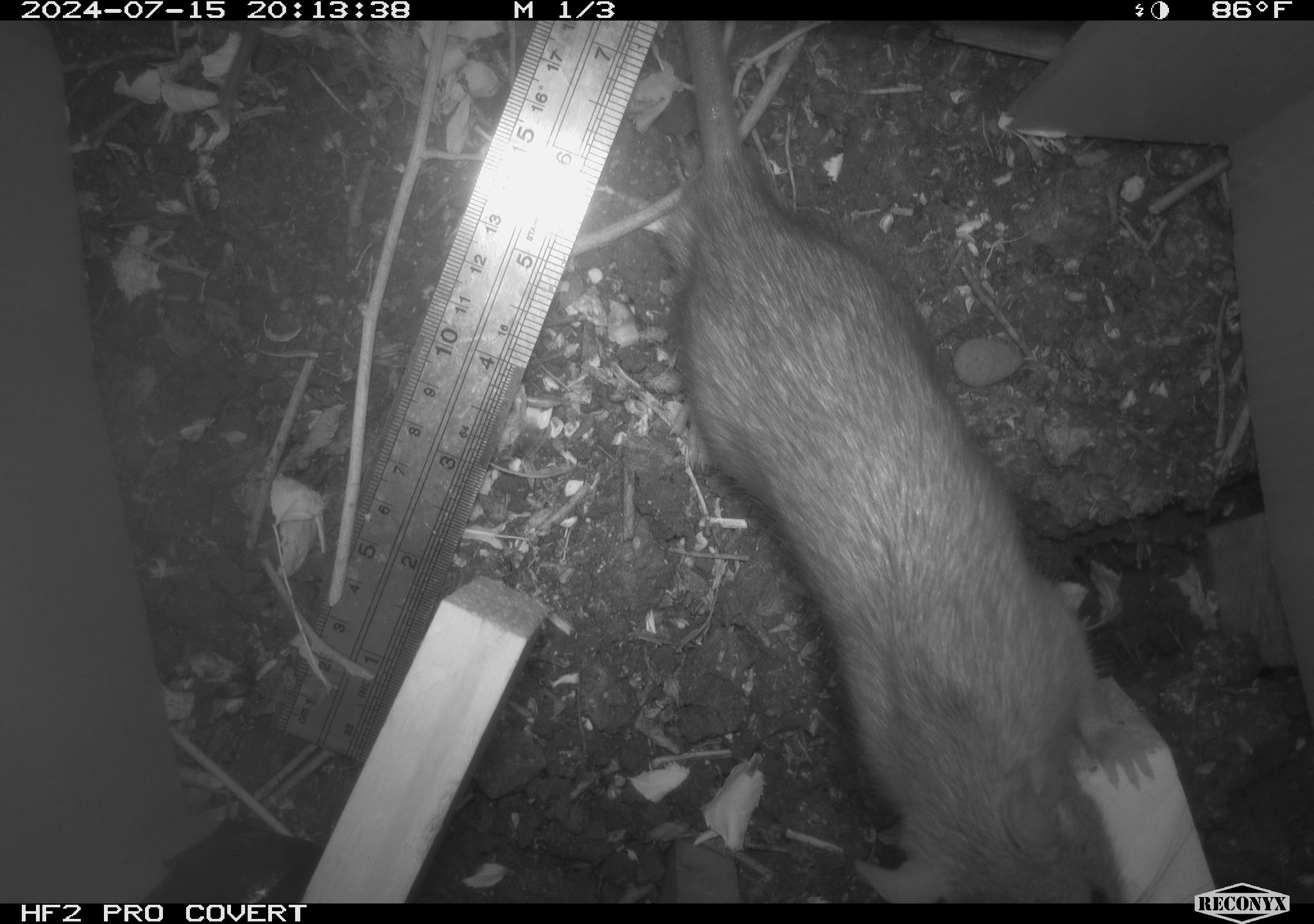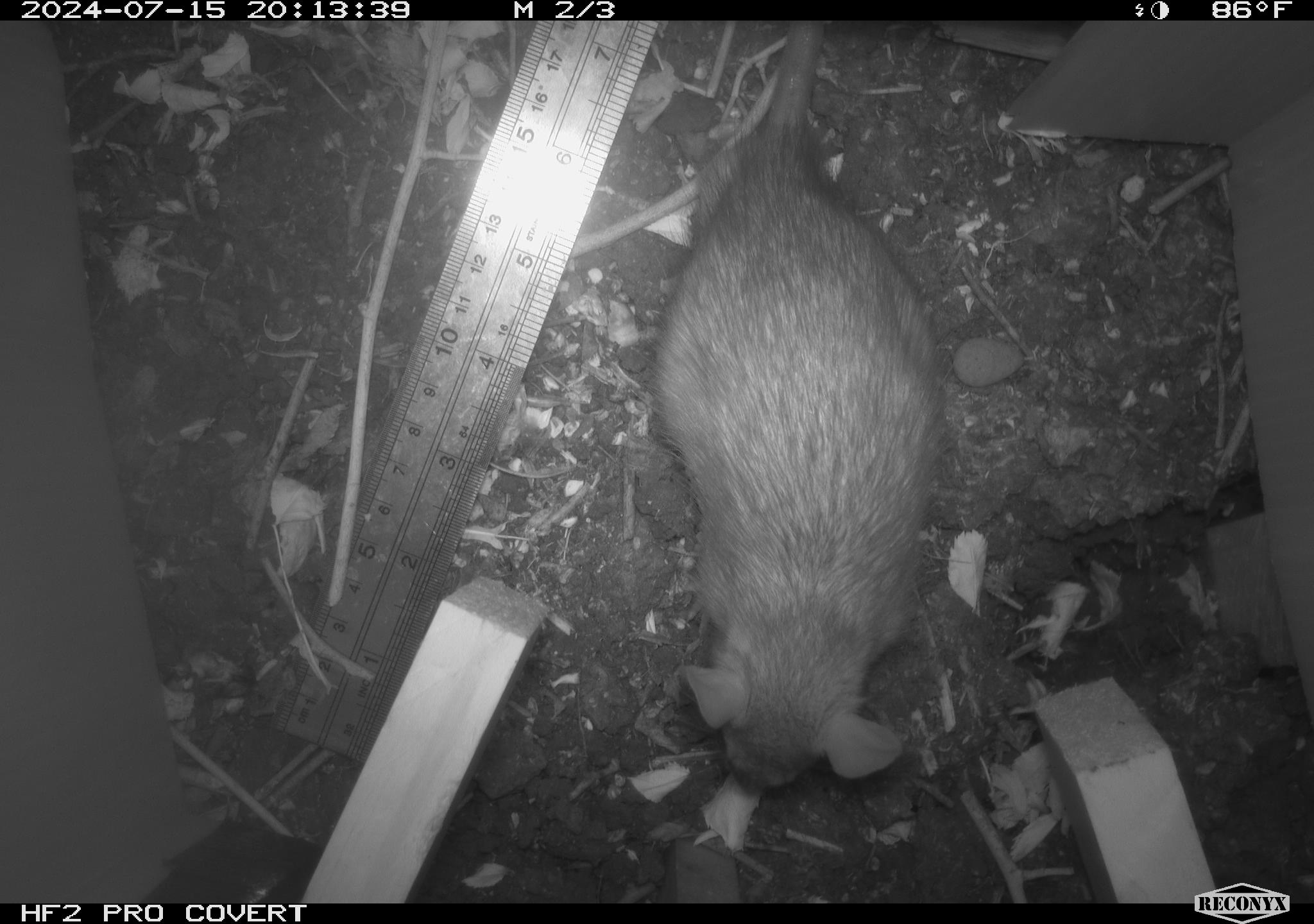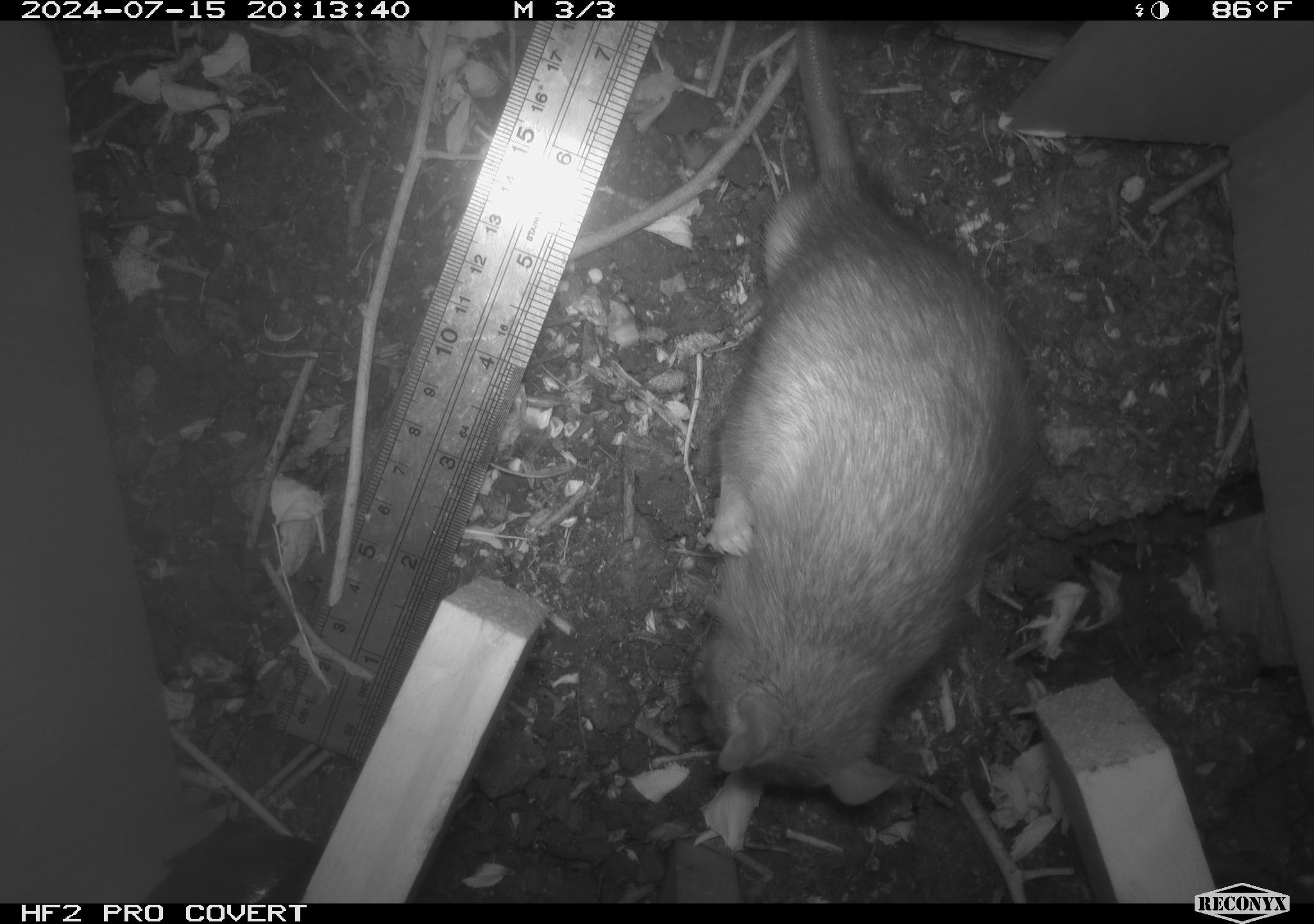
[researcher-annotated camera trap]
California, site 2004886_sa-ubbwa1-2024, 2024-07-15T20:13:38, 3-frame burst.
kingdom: Animalia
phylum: Chordata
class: Mammalia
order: Rodentia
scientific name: Rodentia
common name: woodrat or rat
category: woodrat or rat species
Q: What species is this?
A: Woodrat or rat species (woodrat or rat) (Rodentia).